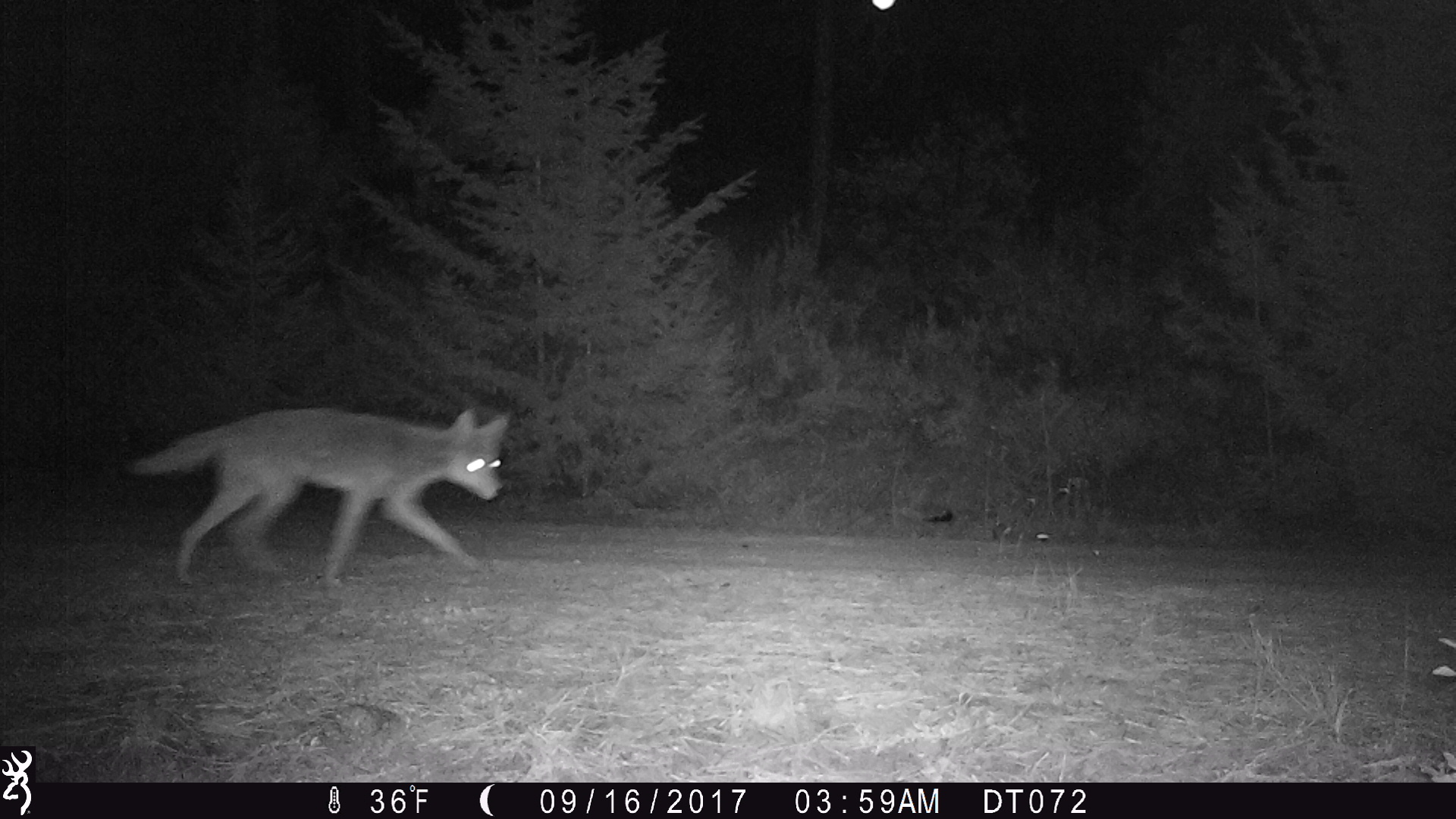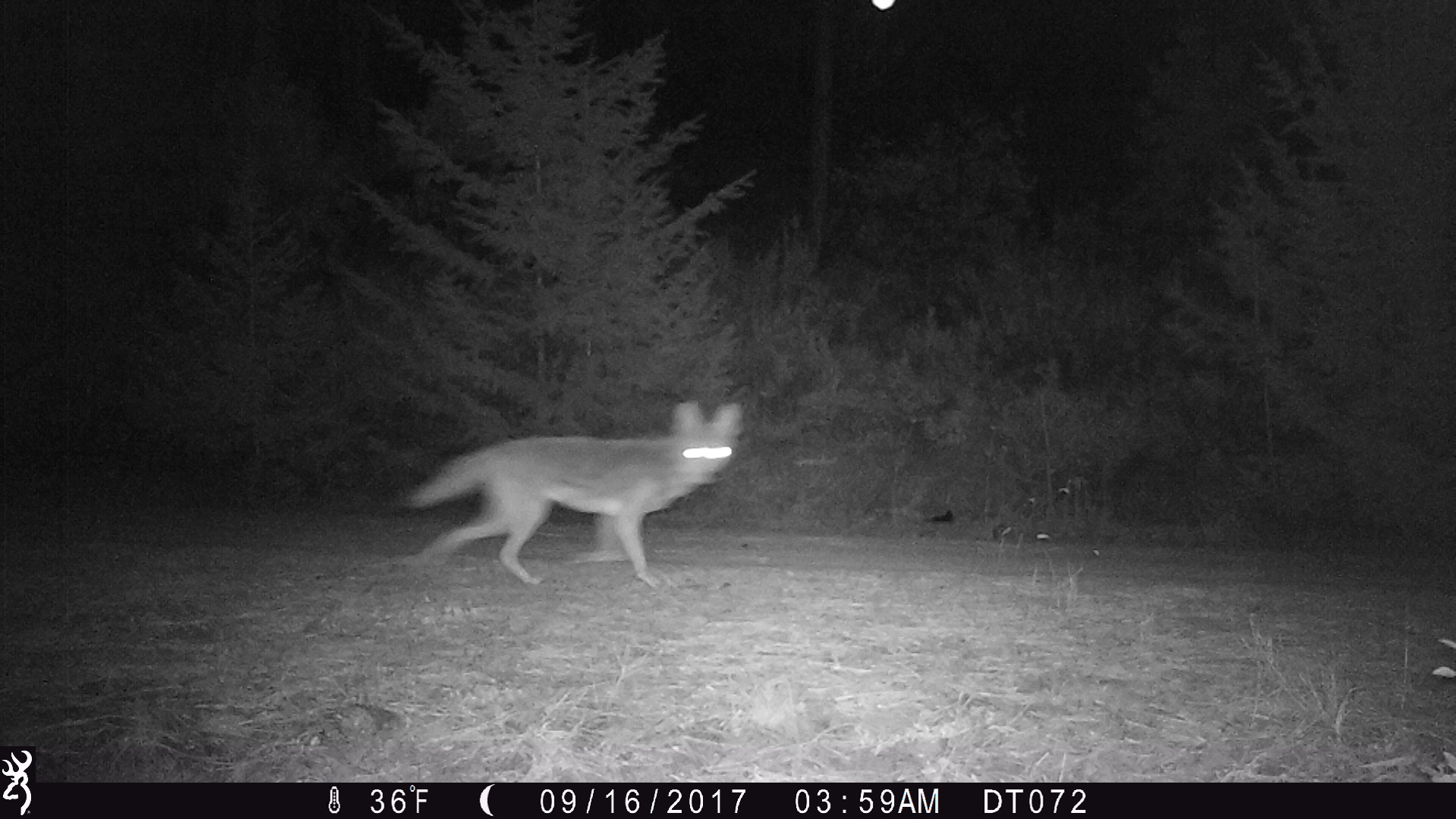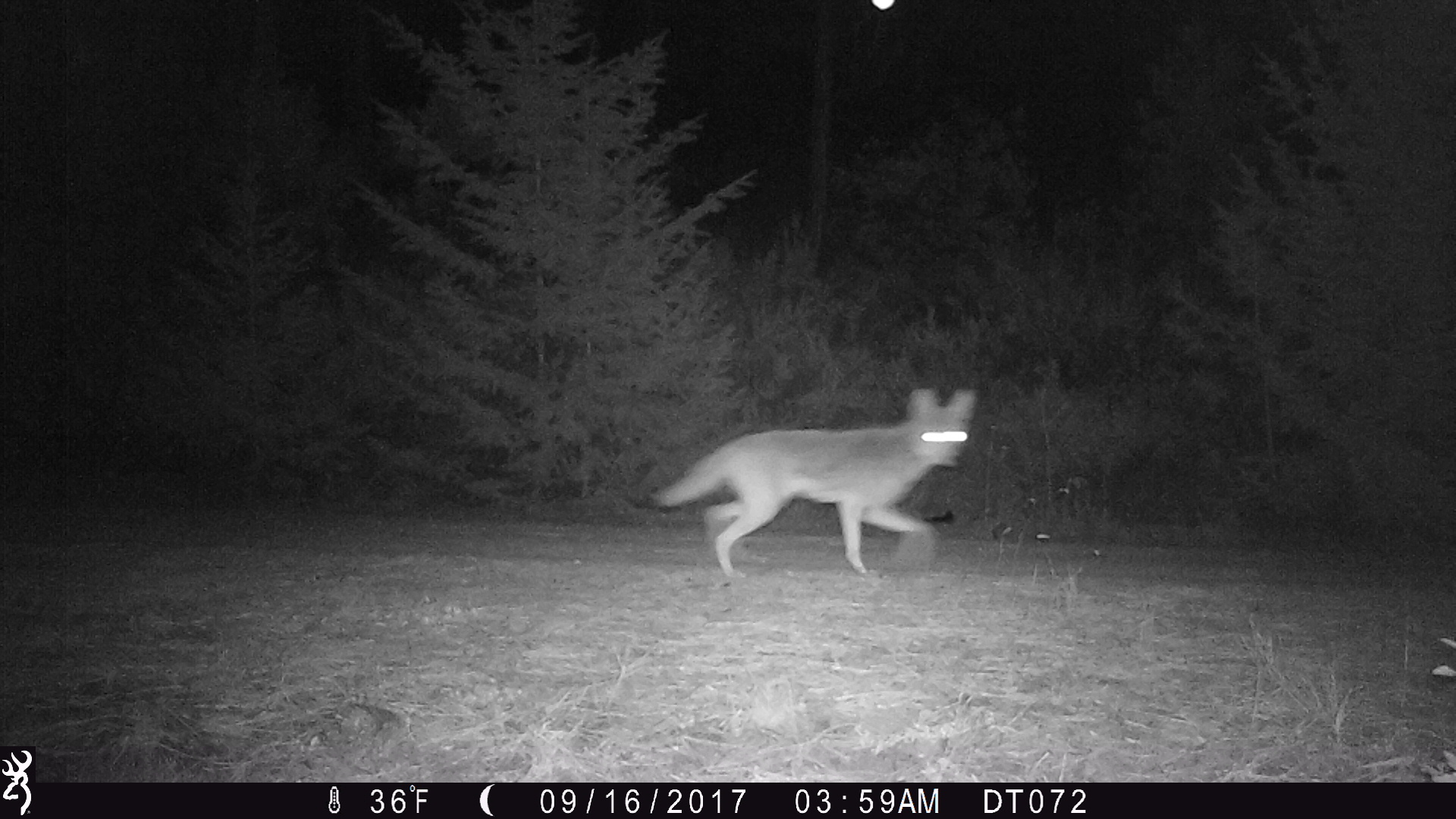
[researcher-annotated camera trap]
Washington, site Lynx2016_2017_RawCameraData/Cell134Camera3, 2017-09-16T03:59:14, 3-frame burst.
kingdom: Animalia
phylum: Chordata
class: Mammalia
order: Carnivora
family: Canidae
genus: Canis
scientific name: Canis latrans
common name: coyote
Canis latrans (coyote). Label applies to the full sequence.